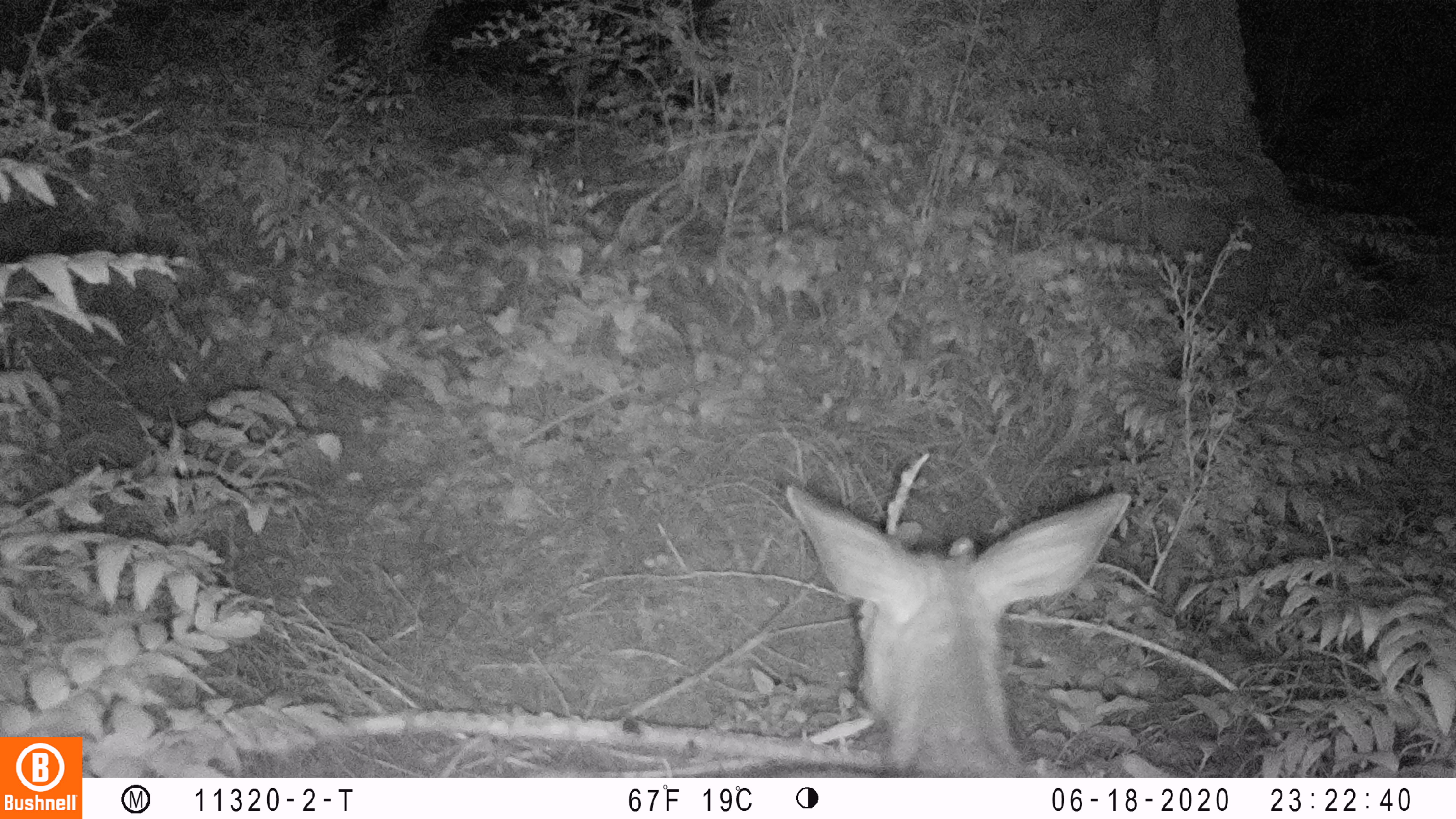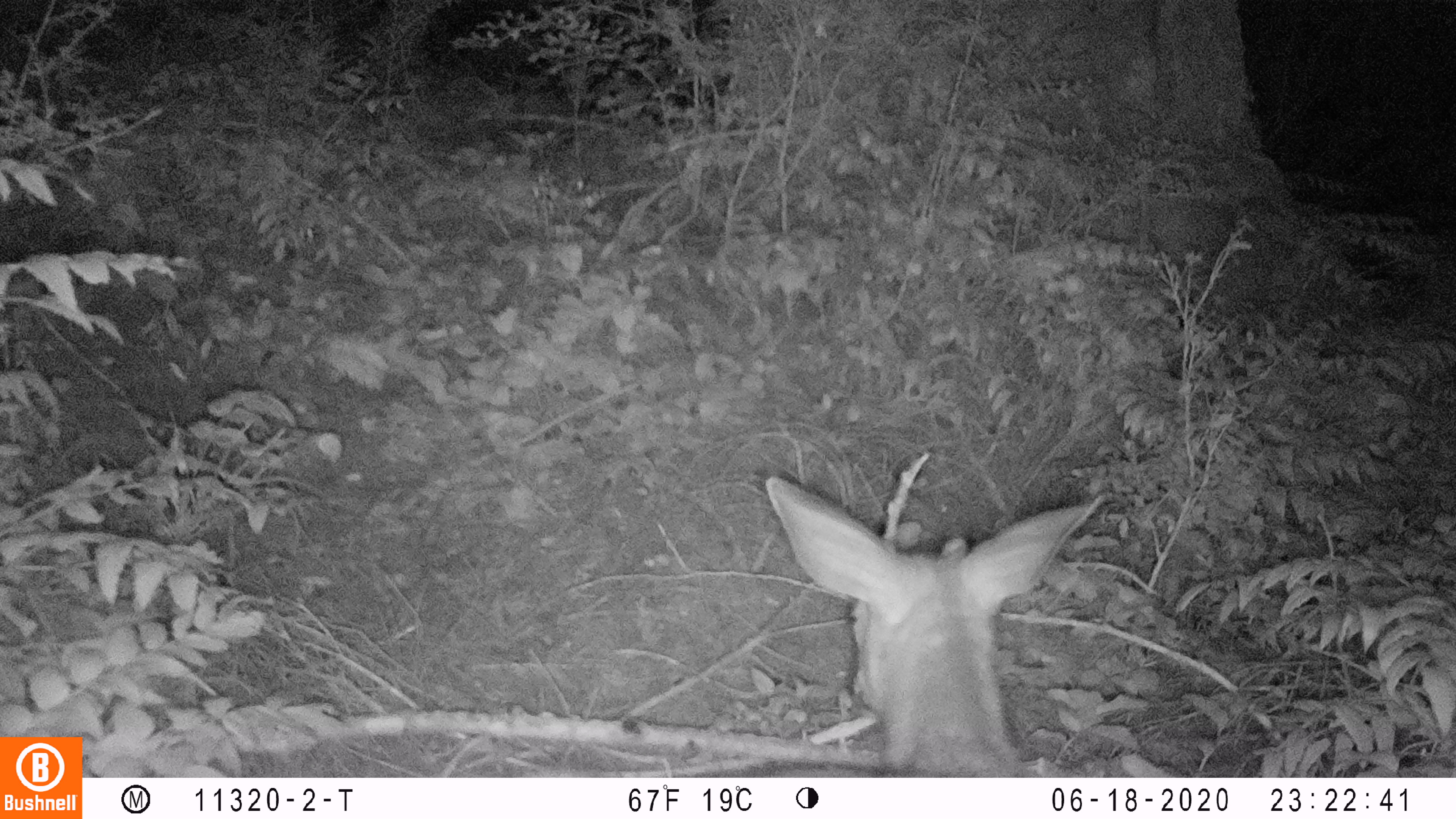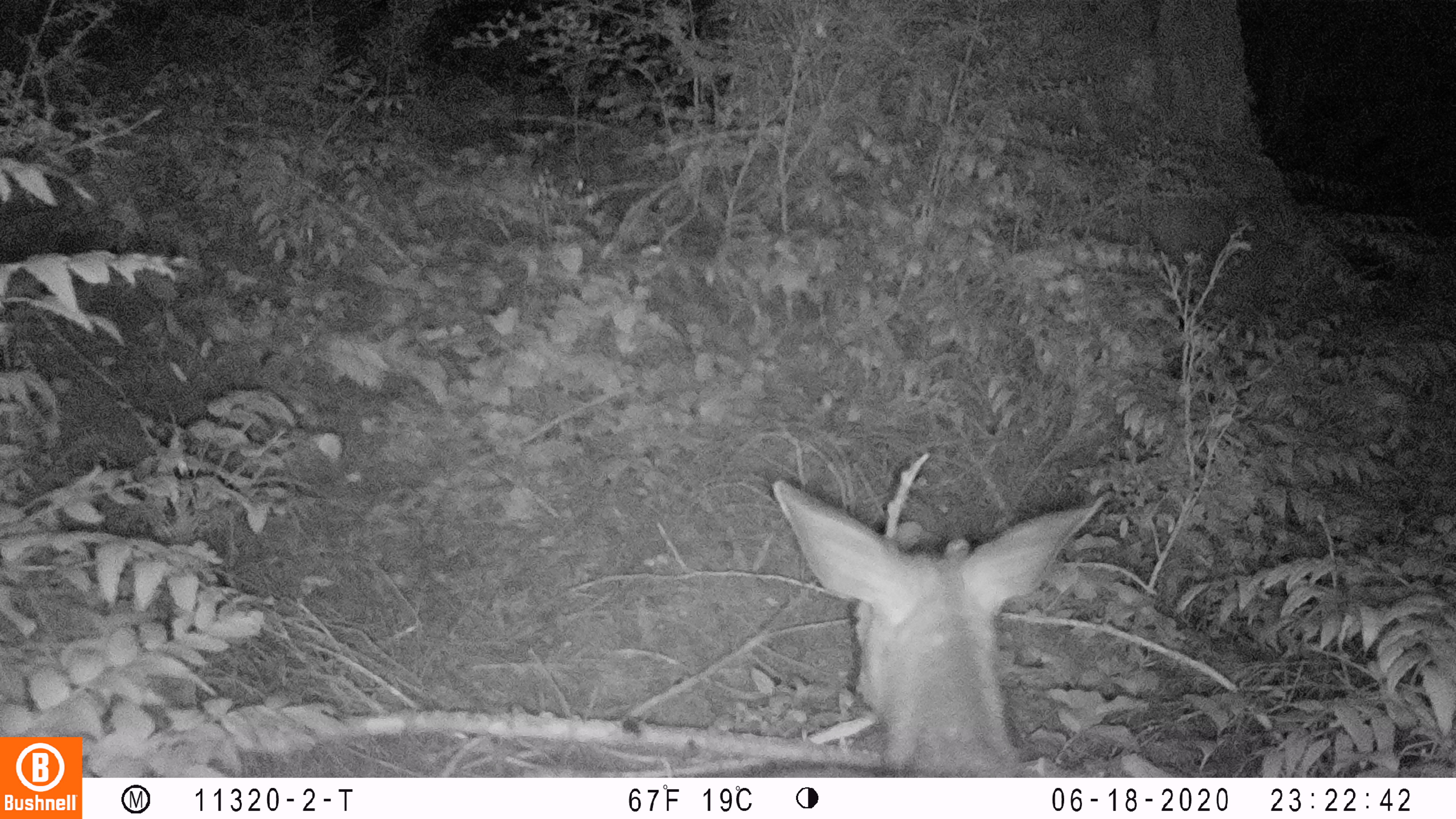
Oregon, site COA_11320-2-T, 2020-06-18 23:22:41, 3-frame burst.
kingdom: Animalia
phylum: Chordata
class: Mammalia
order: Artiodactyla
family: Cervidae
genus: Odocoileus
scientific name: Odocoileus hemionus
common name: black-tailed deer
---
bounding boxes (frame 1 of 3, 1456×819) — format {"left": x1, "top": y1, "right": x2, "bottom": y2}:
black-tailed deer: {"left": 740, "top": 467, "right": 1144, "bottom": 770}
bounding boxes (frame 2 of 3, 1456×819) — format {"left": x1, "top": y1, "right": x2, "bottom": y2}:
black-tailed deer: {"left": 734, "top": 457, "right": 1119, "bottom": 772}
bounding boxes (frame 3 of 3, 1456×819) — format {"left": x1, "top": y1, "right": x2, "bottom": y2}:
black-tailed deer: {"left": 732, "top": 469, "right": 1117, "bottom": 774}